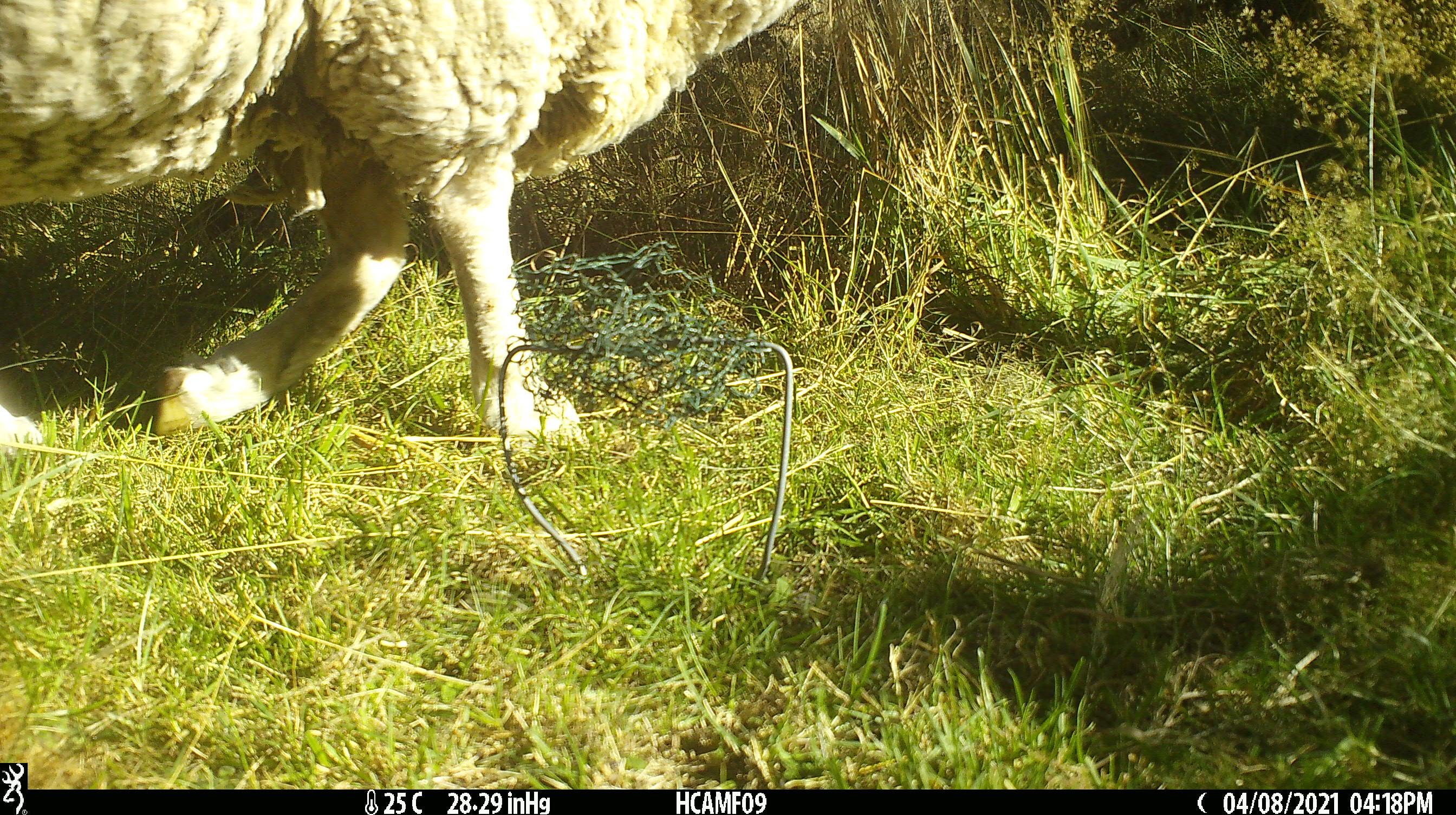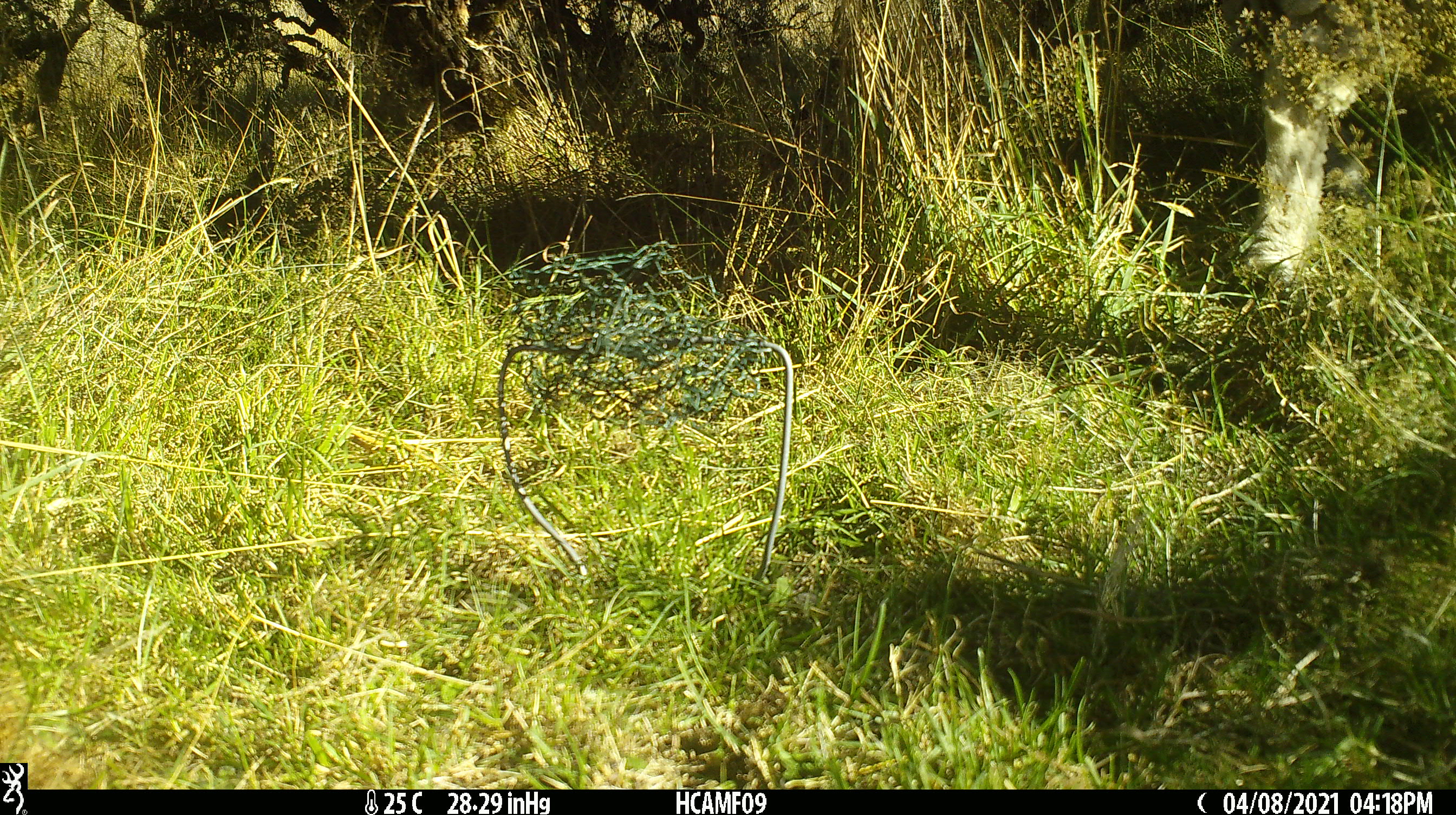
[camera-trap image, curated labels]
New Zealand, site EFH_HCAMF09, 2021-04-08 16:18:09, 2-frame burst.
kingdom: Animalia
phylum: Chordata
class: Mammalia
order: Artiodactyla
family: Bovidae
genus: Ovis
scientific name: Ovis aries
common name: domestic sheep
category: sheep